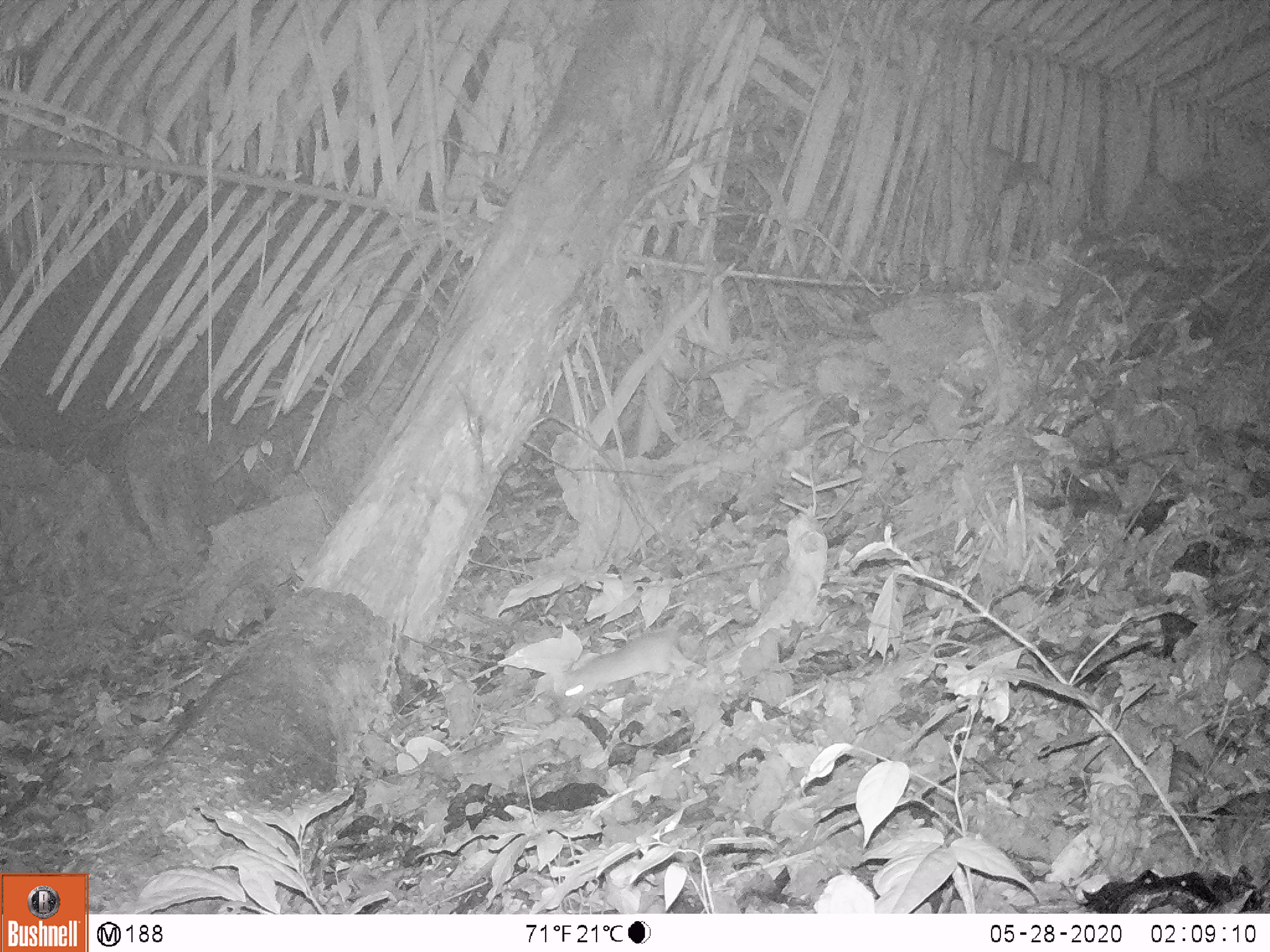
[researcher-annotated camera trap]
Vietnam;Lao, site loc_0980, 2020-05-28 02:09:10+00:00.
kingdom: Animalia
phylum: Chordata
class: Mammalia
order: Rodentia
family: Muridae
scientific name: Muridae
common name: old-world mice and rats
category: unidentified murid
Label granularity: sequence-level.